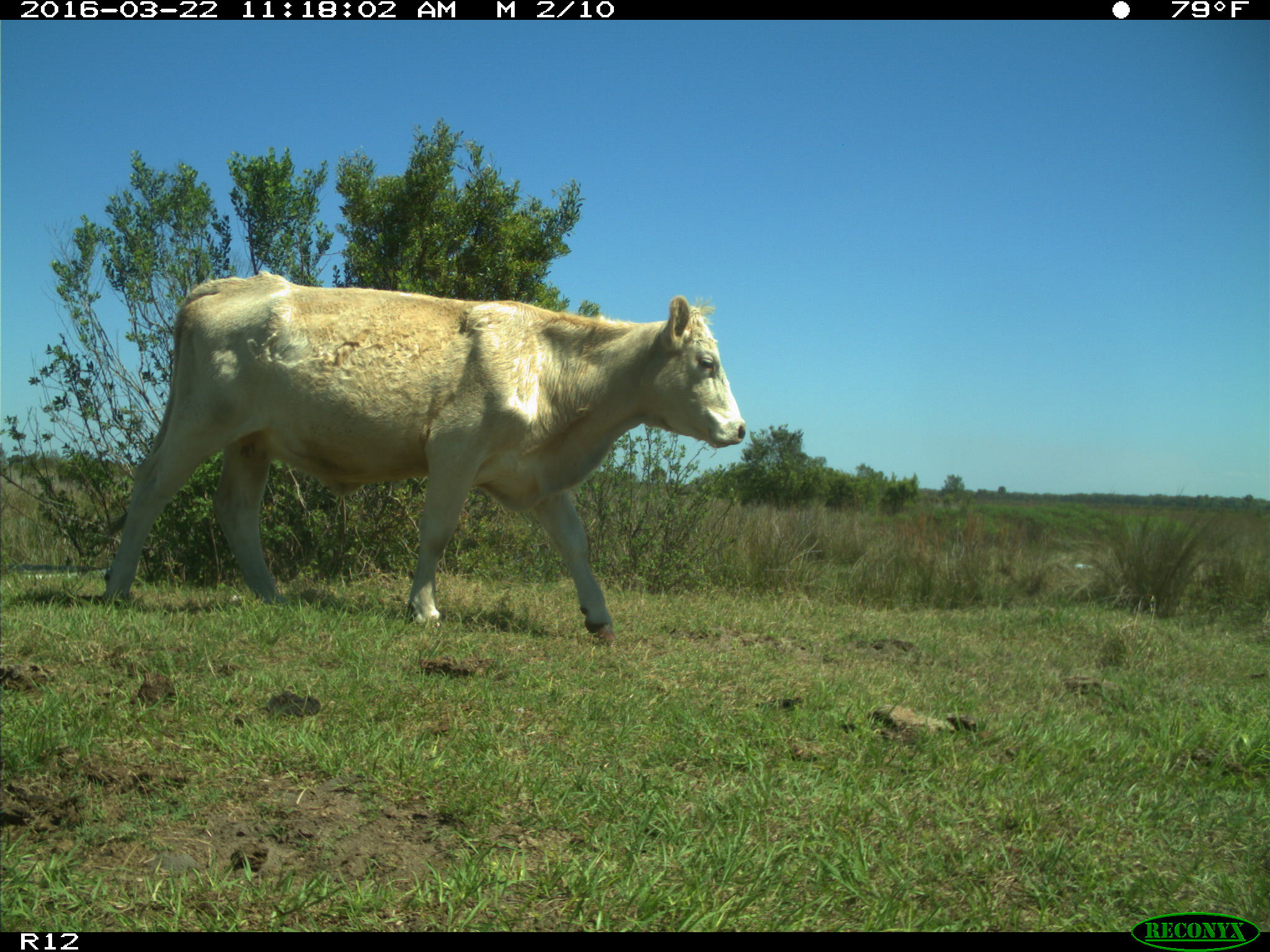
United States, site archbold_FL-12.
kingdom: Animalia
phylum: Chordata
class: Mammalia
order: Artiodactyla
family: Bovidae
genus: Bos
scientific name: Bos taurus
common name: domestic cow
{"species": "Bos taurus (domestic cow)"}